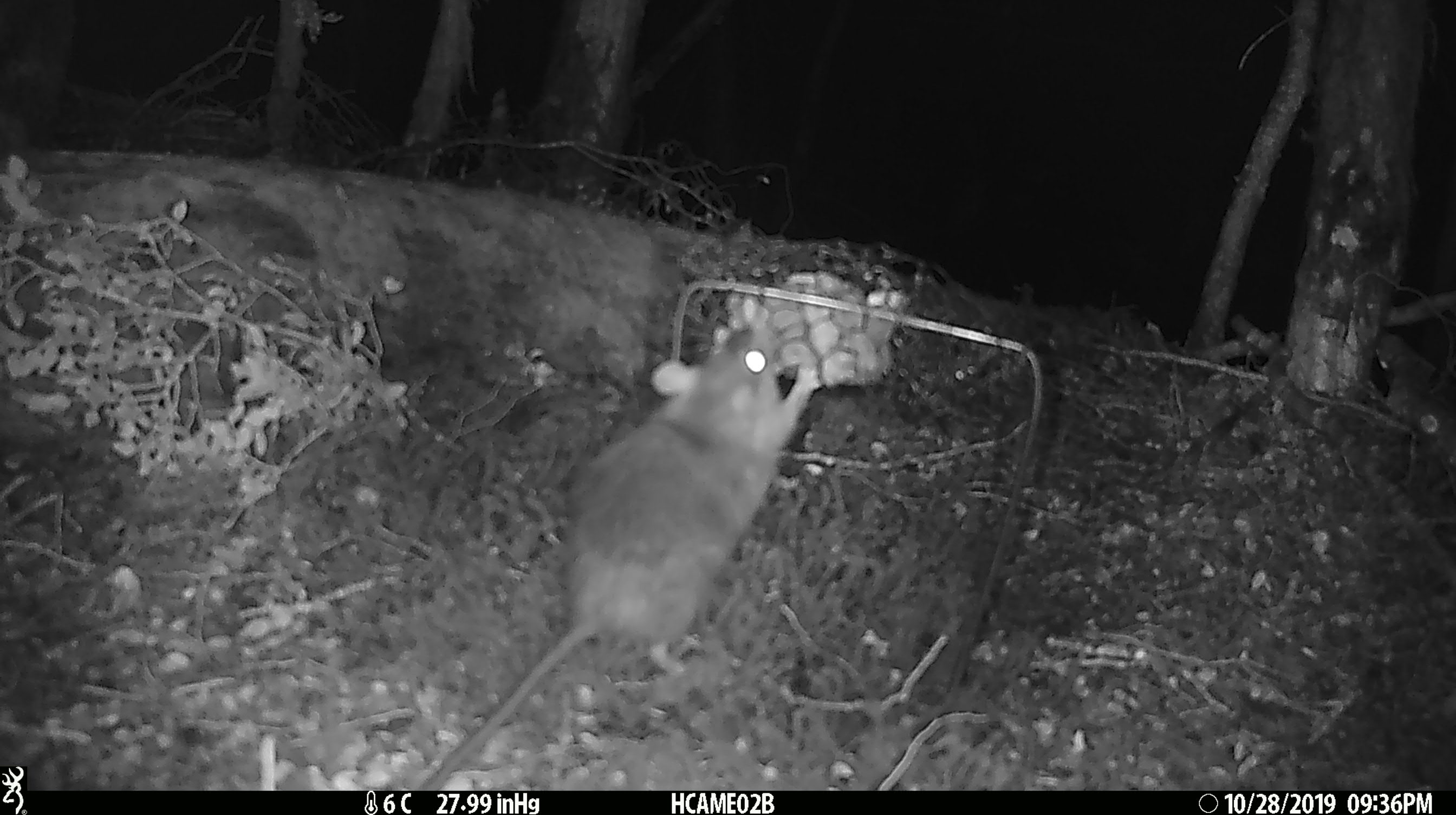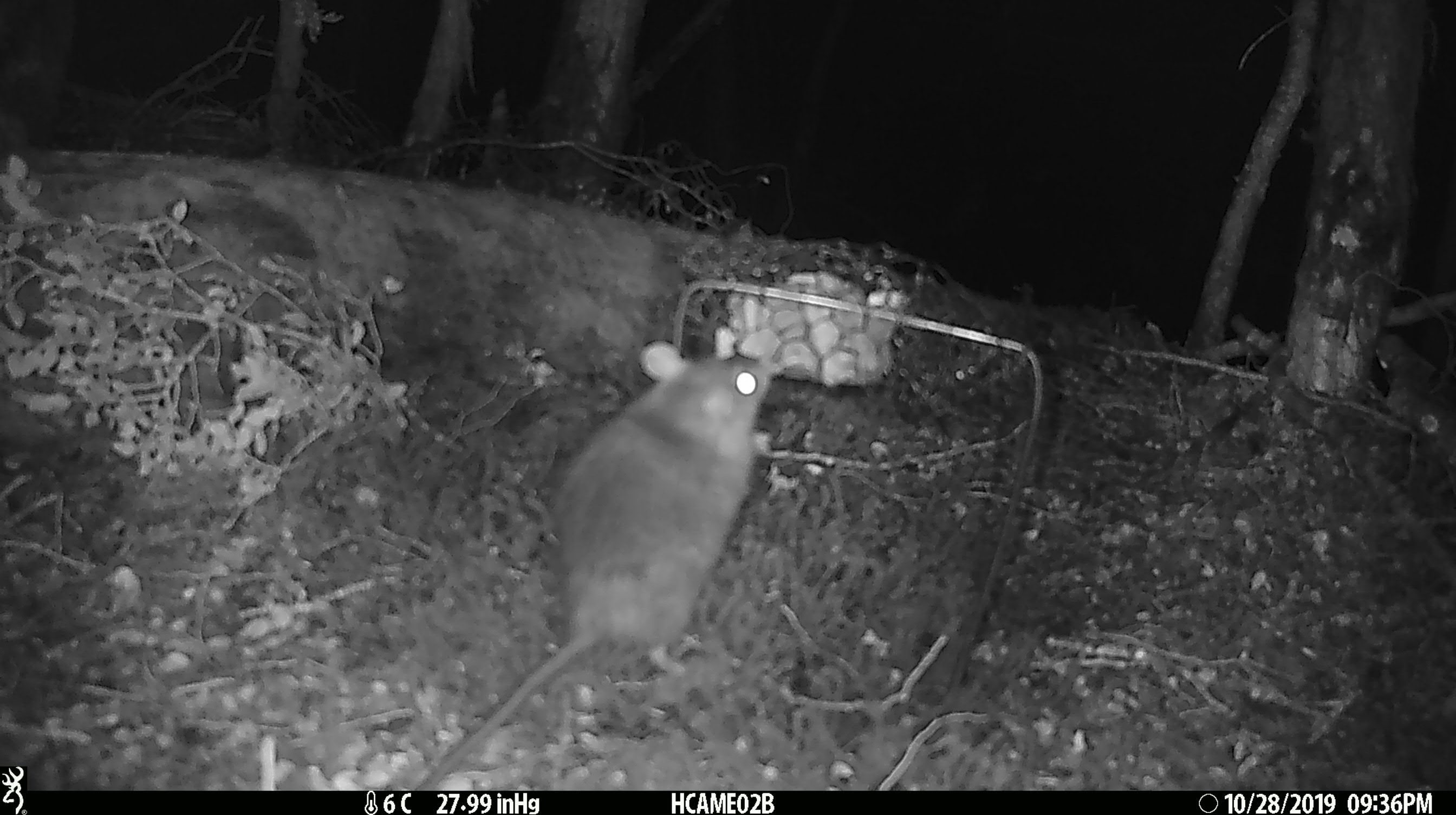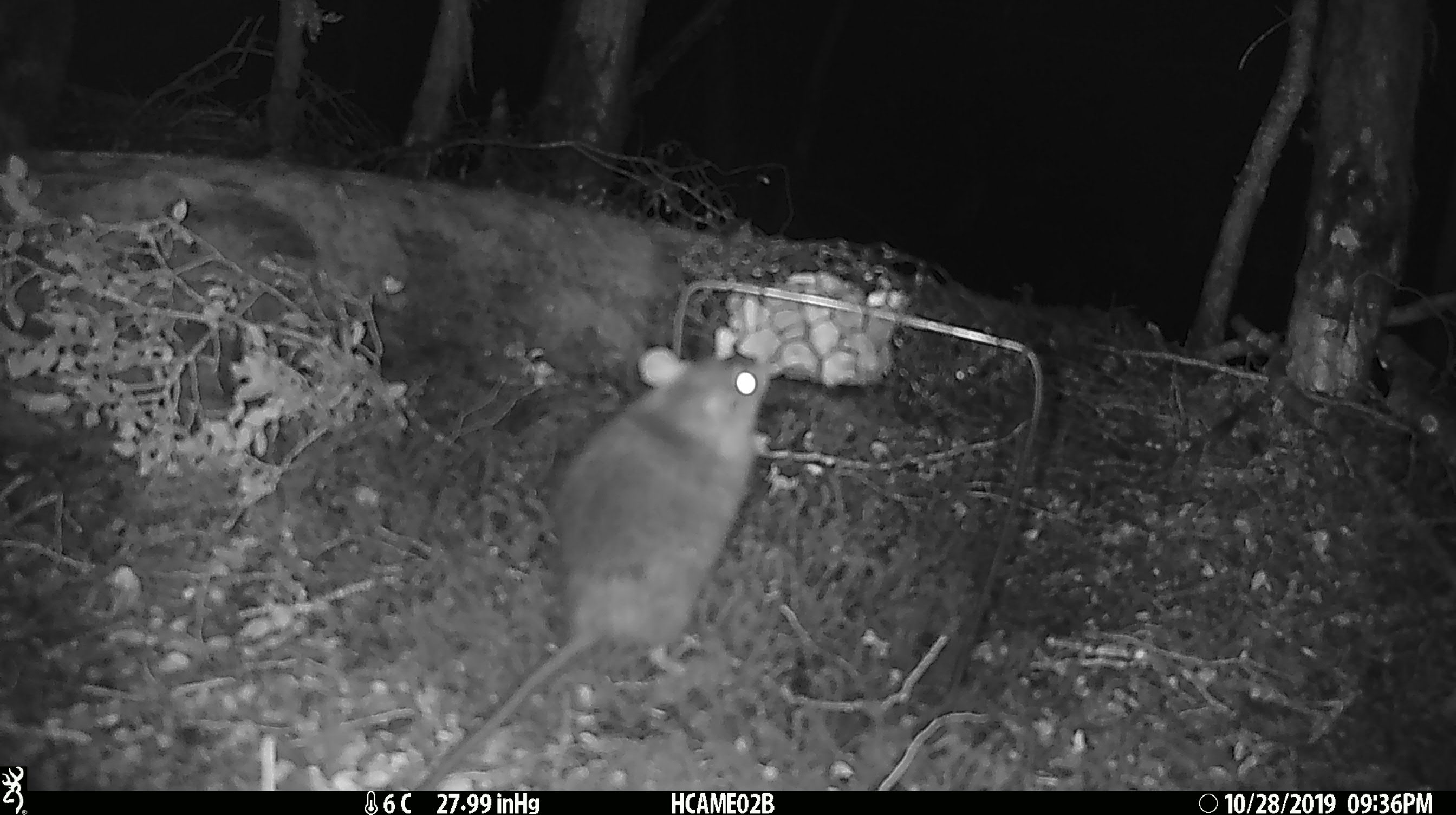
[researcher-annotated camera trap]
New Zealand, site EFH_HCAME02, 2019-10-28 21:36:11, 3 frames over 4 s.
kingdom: Animalia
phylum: Chordata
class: Mammalia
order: Rodentia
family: Muridae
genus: Rattus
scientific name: Rattus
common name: rat